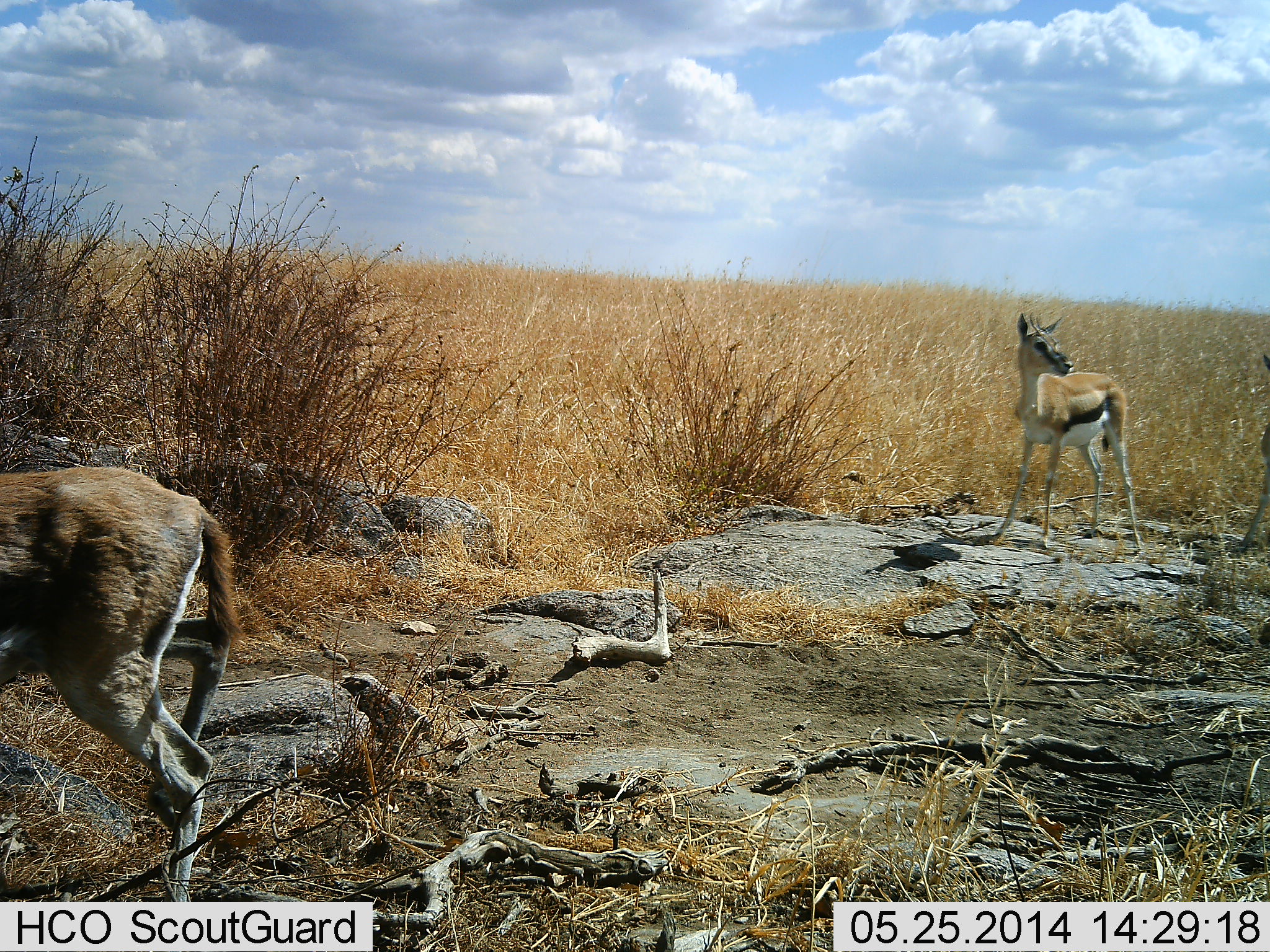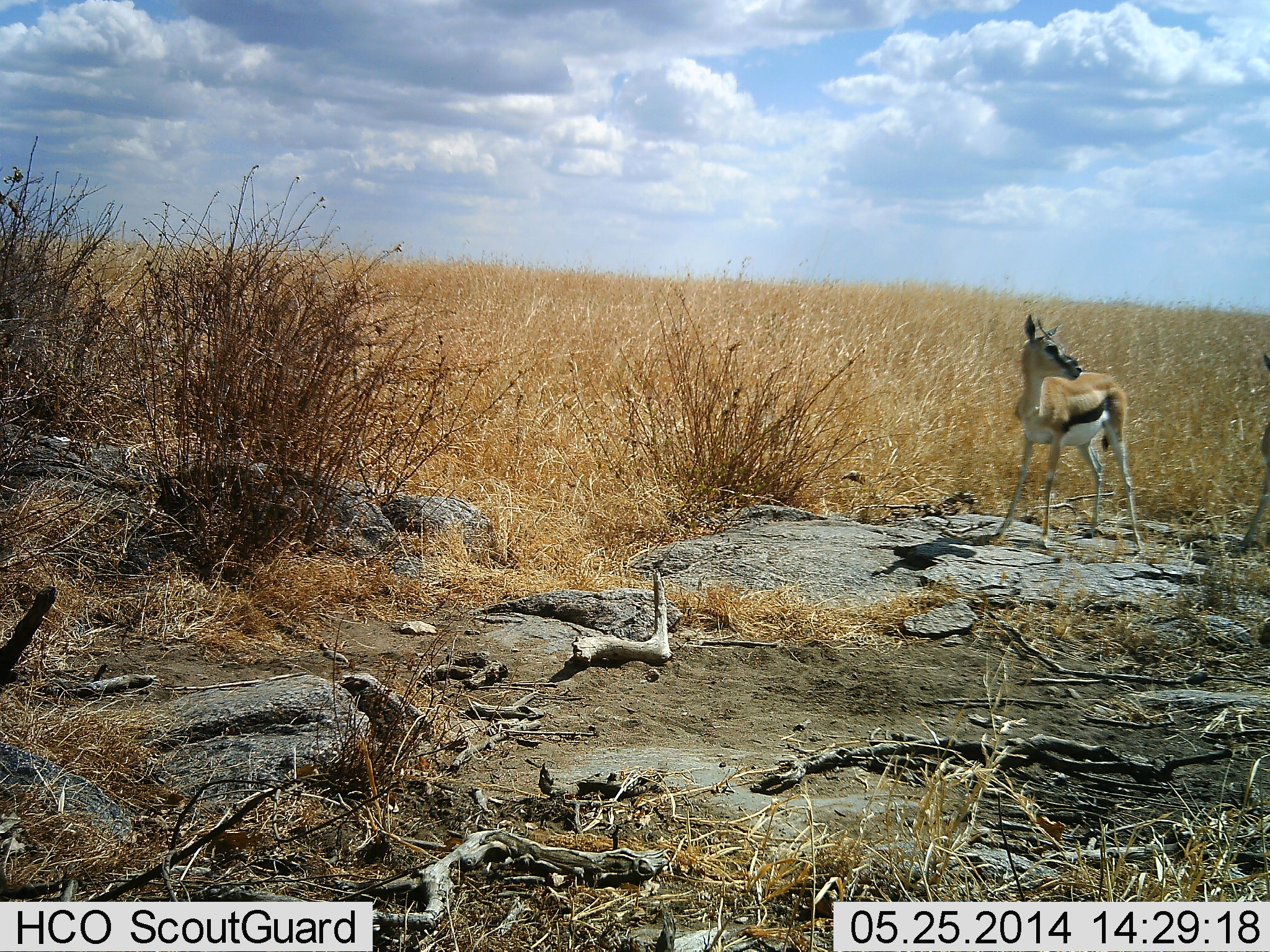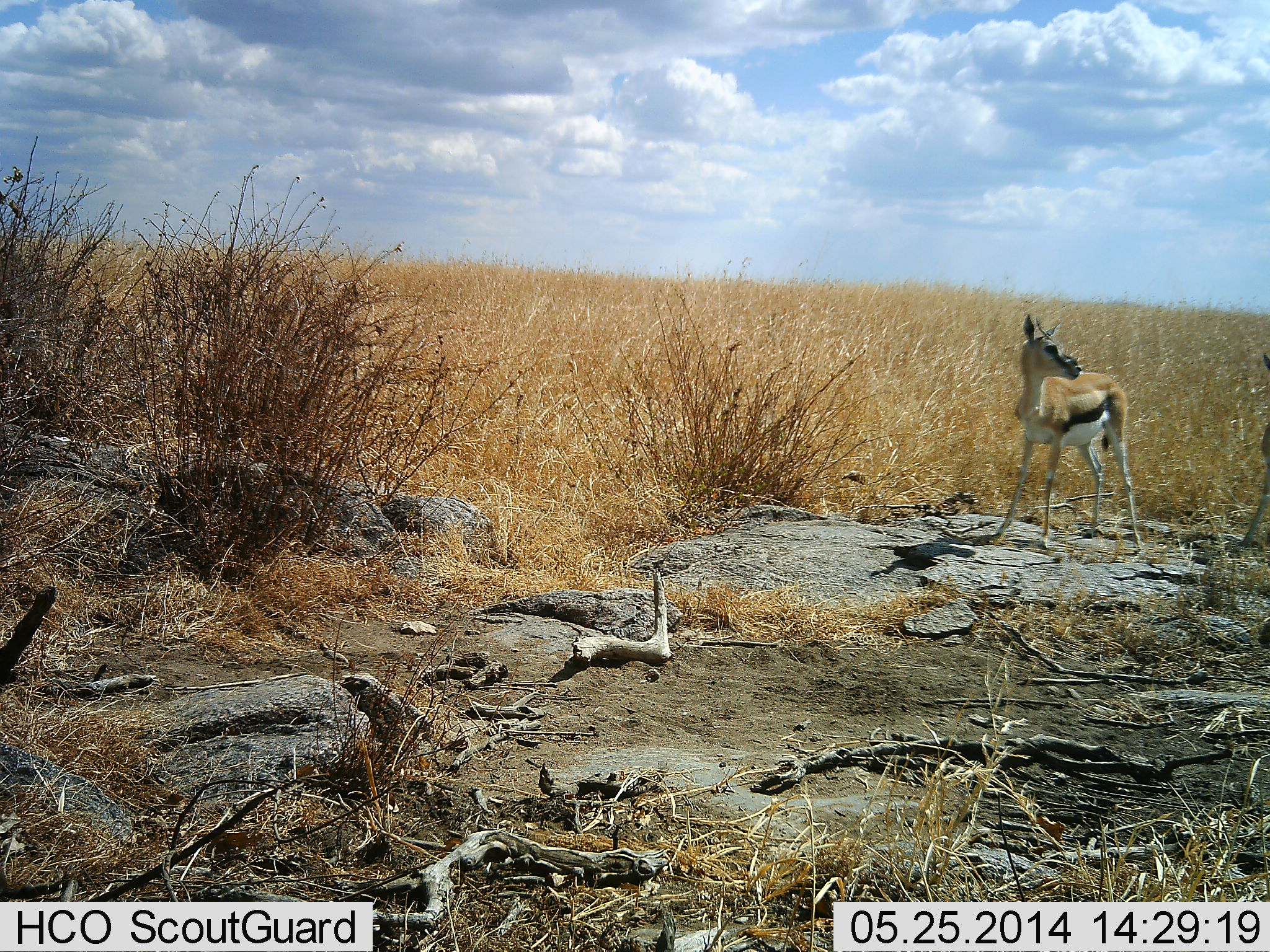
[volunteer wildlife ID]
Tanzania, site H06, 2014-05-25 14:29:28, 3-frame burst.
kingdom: Animalia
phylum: Chordata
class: Mammalia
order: Artiodactyla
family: Bovidae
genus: Eudorcas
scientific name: Eudorcas thomsonii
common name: thomson's gazelle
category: gazellethomsons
Gazellethomsons (thomson's gazelle) (Eudorcas thomsonii), count 2. Behavior (volunteer vote fractions): standing 100%, resting 0%, moving 60%, interacting 0%. Young present (vote fraction): 0%. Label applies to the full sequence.